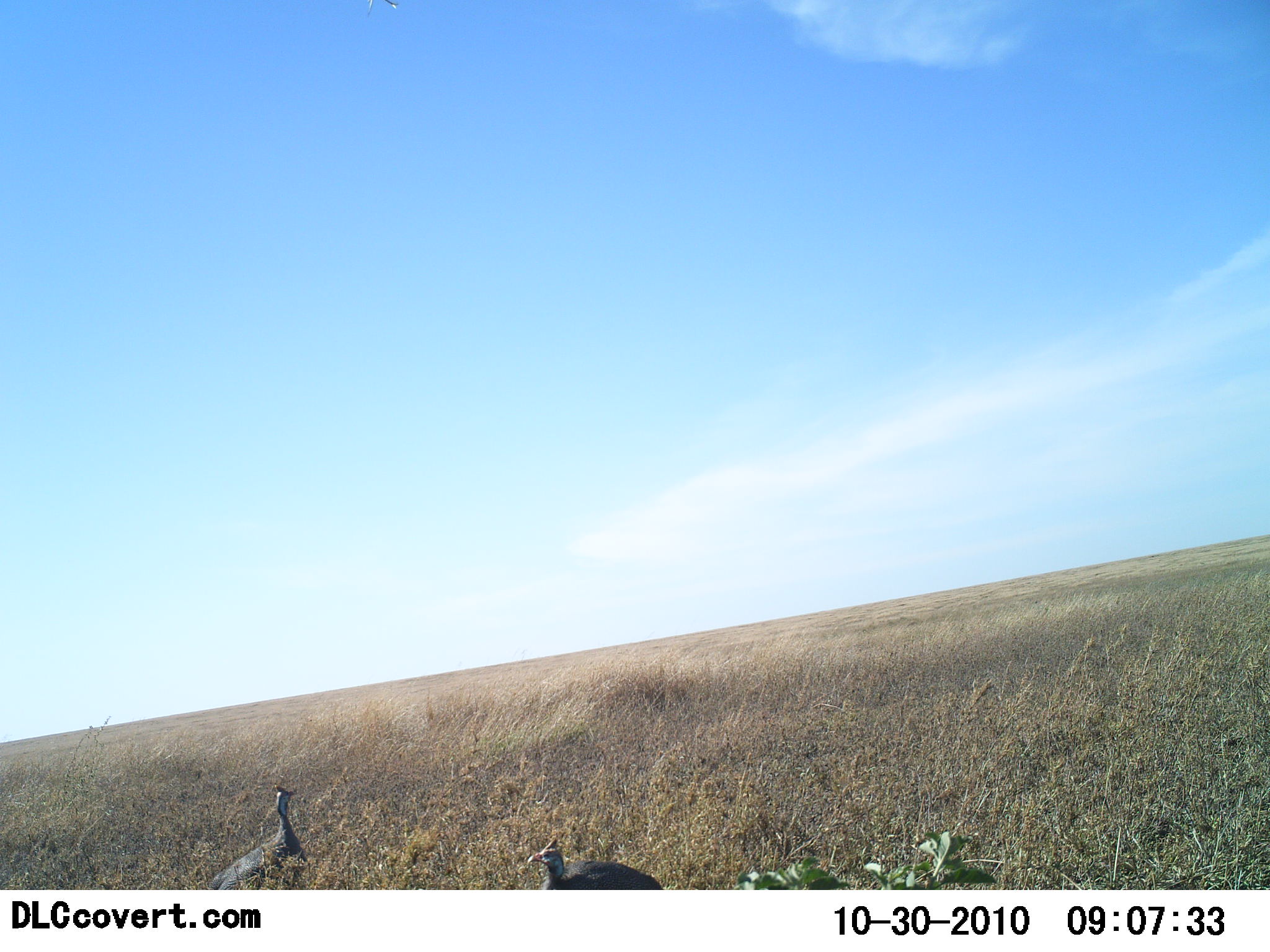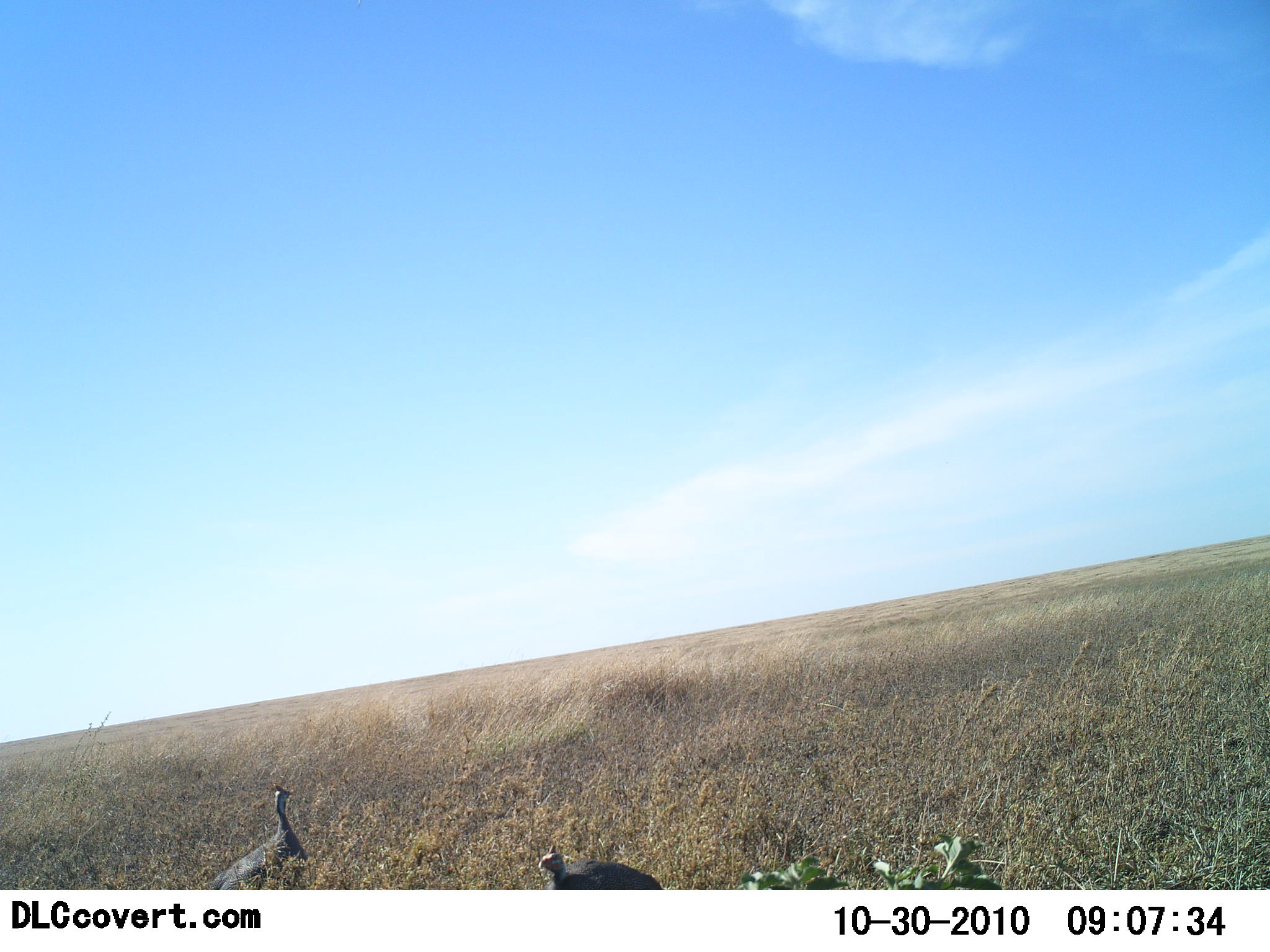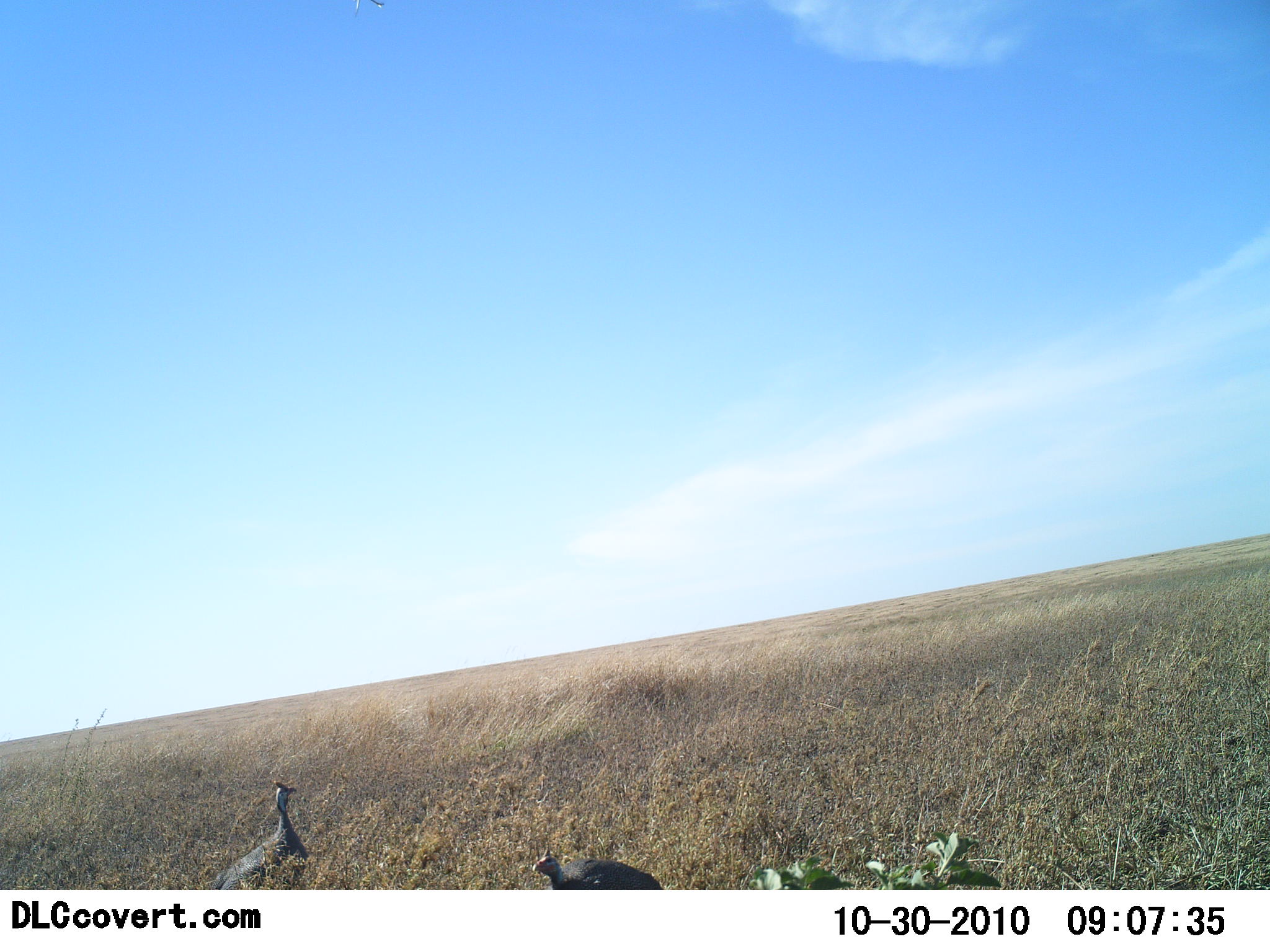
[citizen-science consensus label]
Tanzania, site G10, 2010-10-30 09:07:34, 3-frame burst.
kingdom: Animalia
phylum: Chordata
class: Aves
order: Galliformes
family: Numididae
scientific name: Numididae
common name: guinea fowl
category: guineafowl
Guineafowl (guinea fowl) (Numididae), count 2. Behavior (volunteer vote fractions): standing 88%, resting 6%, moving 12%, interacting 0%. Young present (vote fraction): 0%. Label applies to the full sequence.